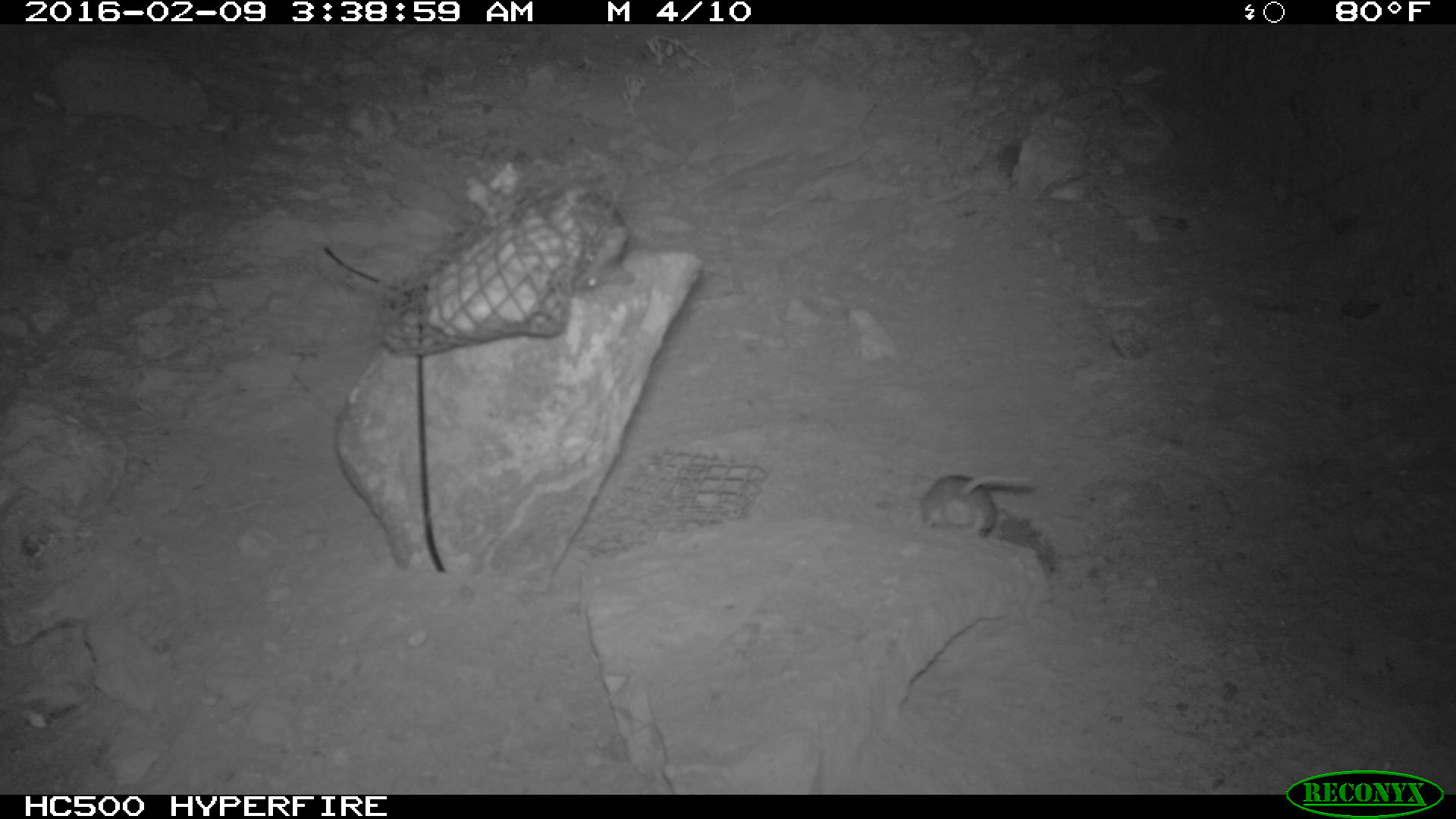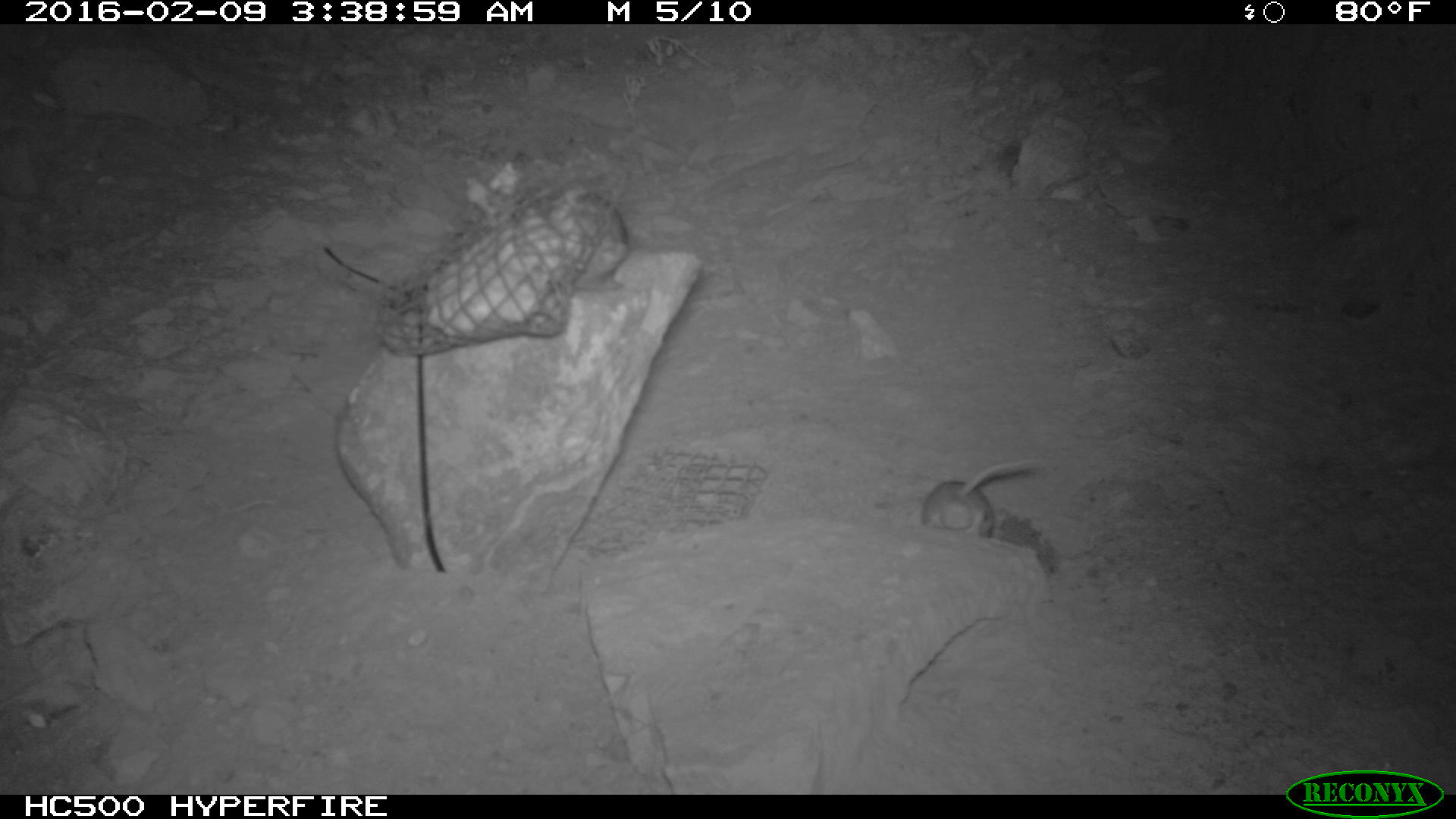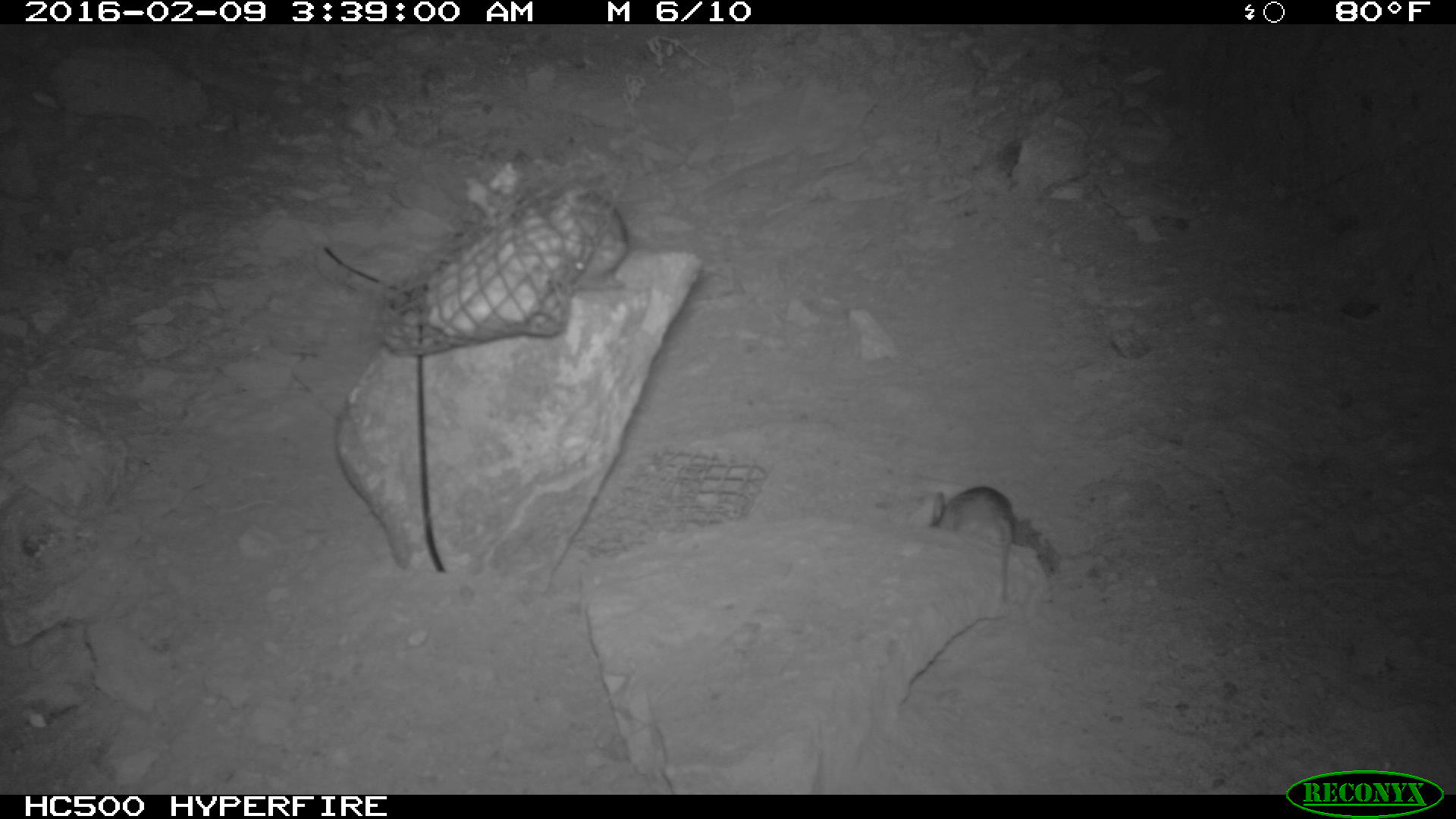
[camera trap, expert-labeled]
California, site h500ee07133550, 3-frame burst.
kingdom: Animalia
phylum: Chordata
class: Mammalia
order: Rodentia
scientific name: Rodentia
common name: rodent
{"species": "rodent (Rodentia)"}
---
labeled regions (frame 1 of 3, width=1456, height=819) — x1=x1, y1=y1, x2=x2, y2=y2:
rodent: x1=539, y1=190, x2=636, y2=289; x1=917, y1=471, x2=1034, y2=544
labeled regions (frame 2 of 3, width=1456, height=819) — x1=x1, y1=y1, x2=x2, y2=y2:
rodent: x1=916, y1=457, x2=1040, y2=536; x1=560, y1=184, x2=629, y2=290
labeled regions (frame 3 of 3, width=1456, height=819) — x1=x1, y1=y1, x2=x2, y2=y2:
rodent: x1=928, y1=485, x2=1015, y2=600; x1=548, y1=187, x2=629, y2=290